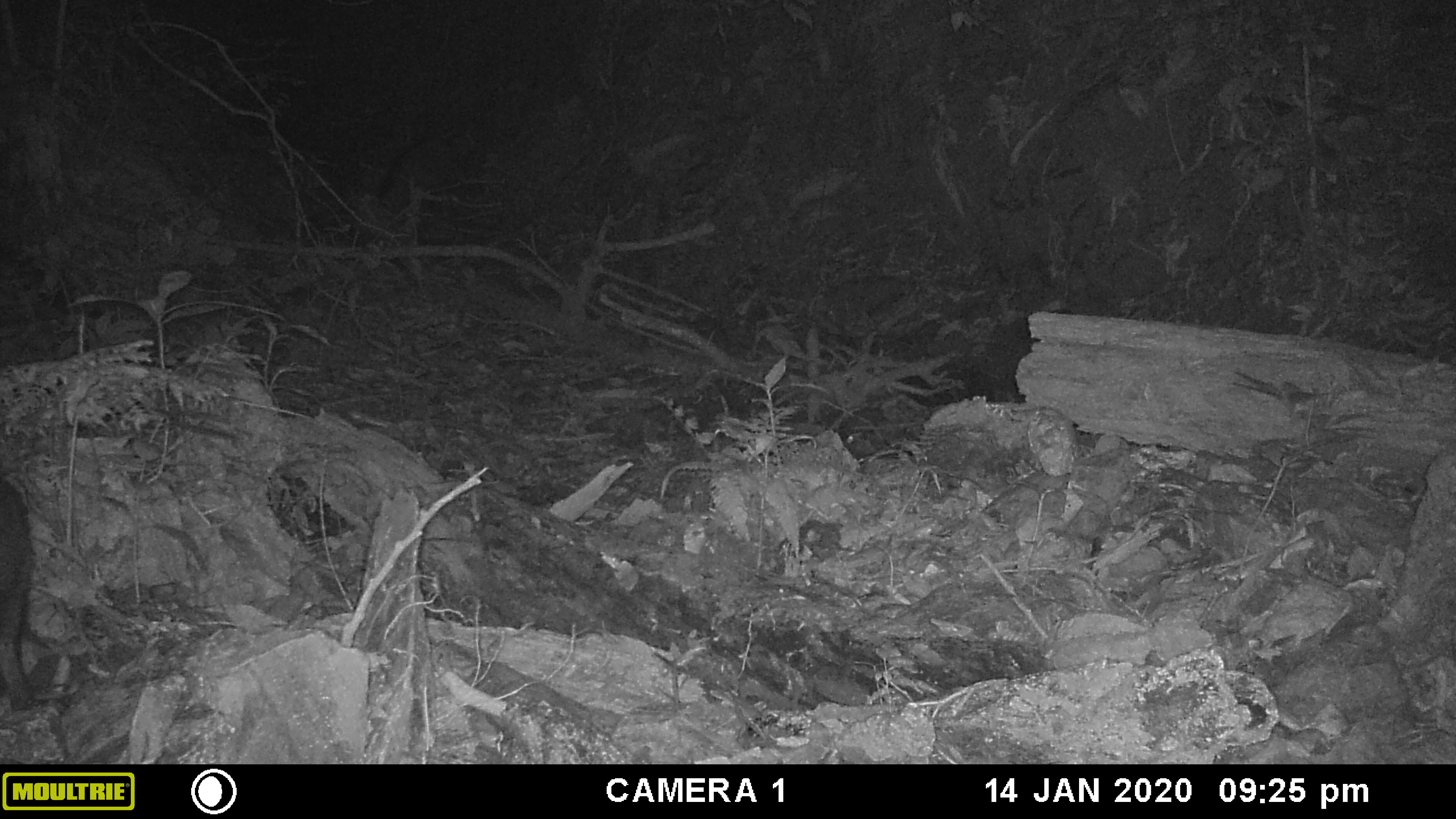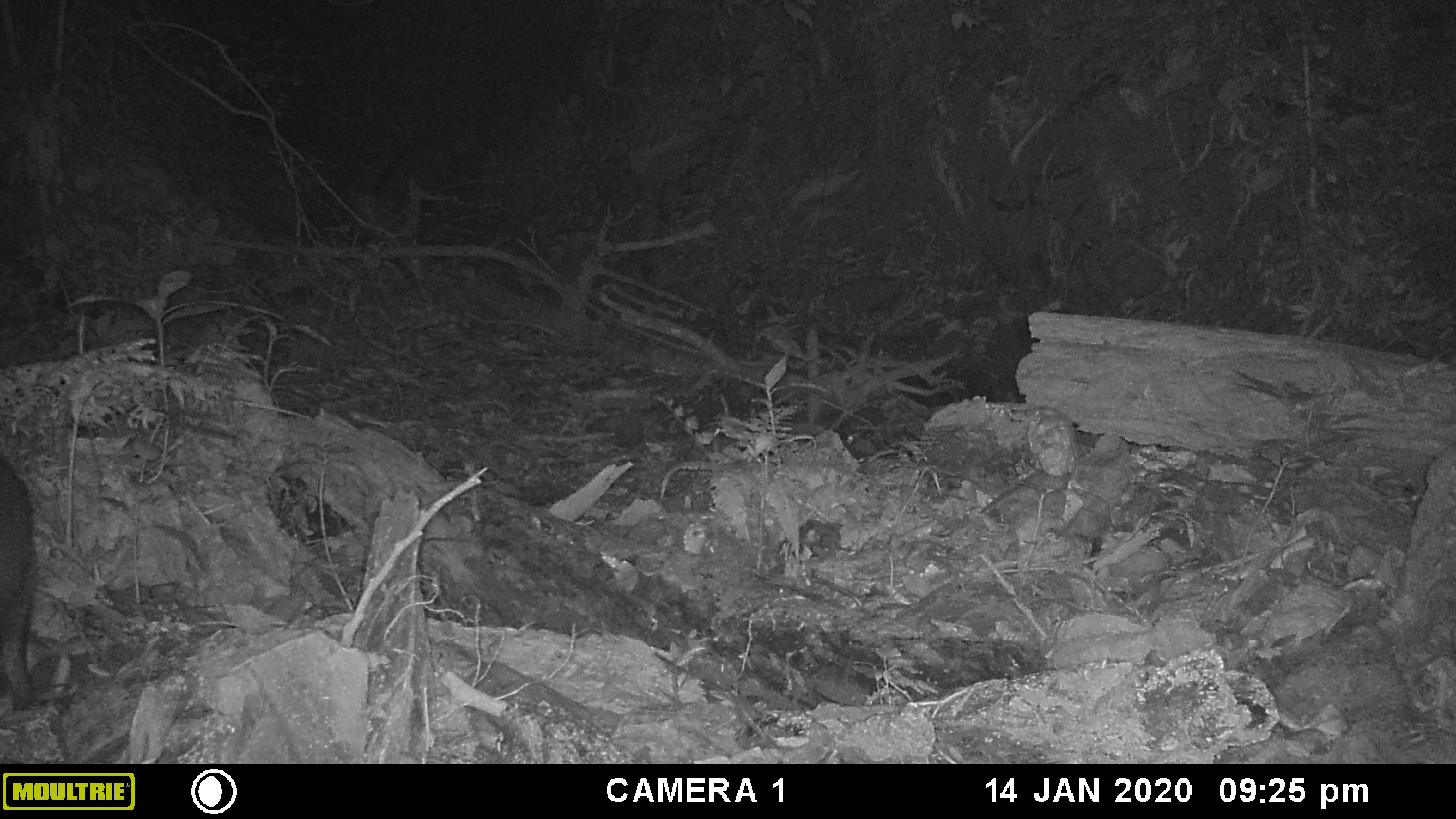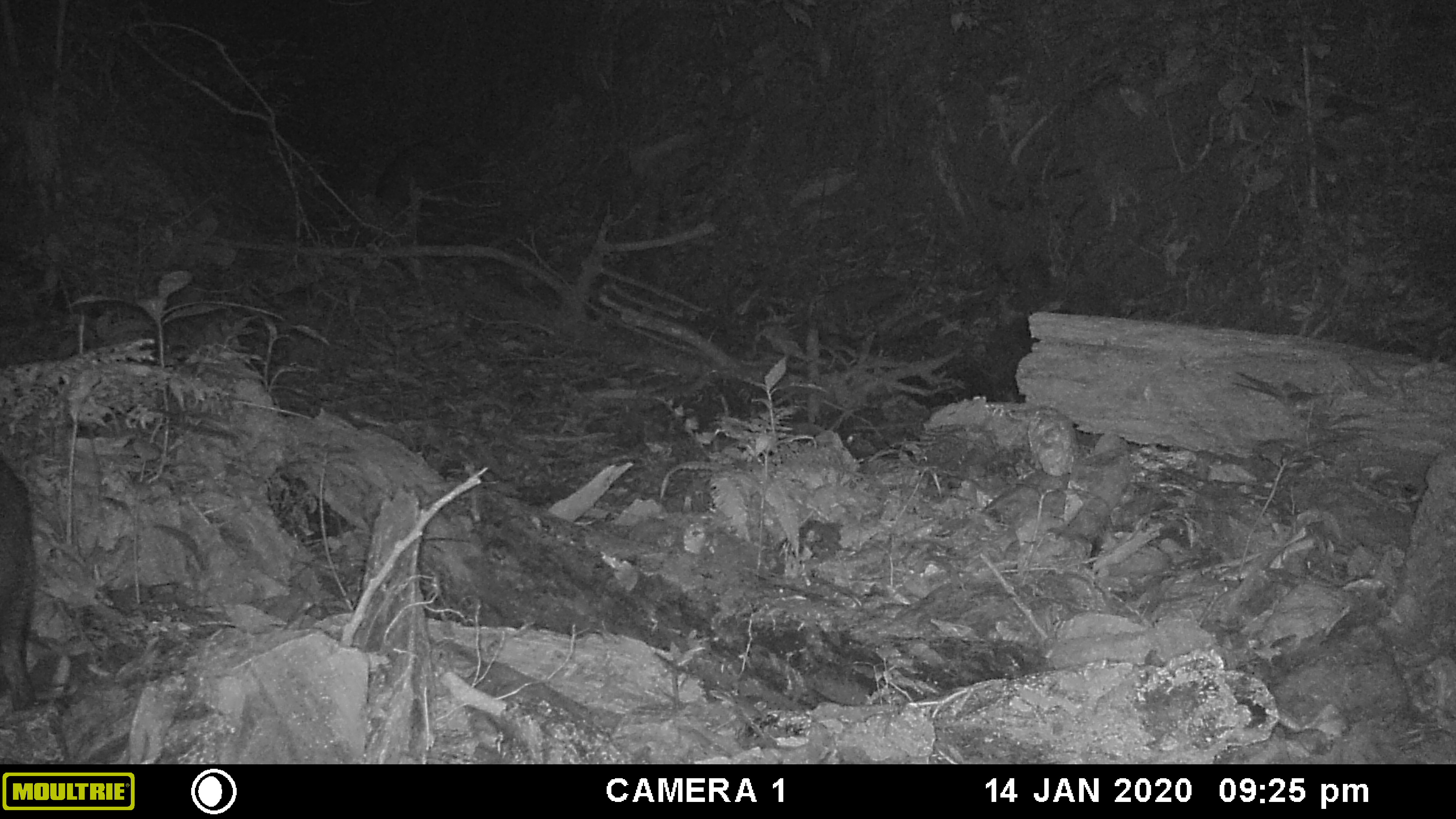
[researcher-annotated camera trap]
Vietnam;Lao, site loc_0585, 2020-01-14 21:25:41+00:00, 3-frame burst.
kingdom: Animalia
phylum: Chordata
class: Mammalia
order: Artiodactyla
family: Suidae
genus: Sus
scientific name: Sus scrofa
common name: eurasian wild pig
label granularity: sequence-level